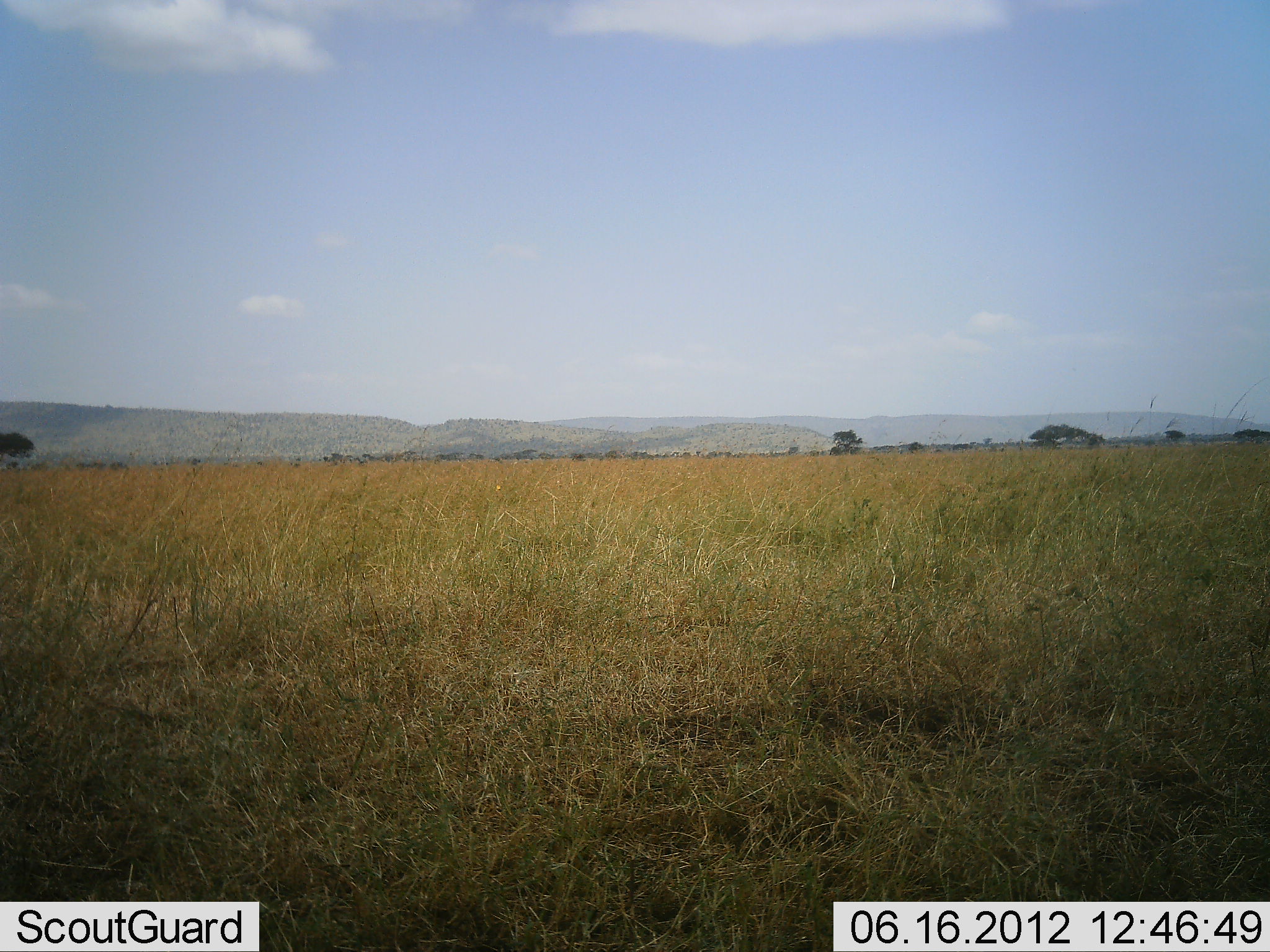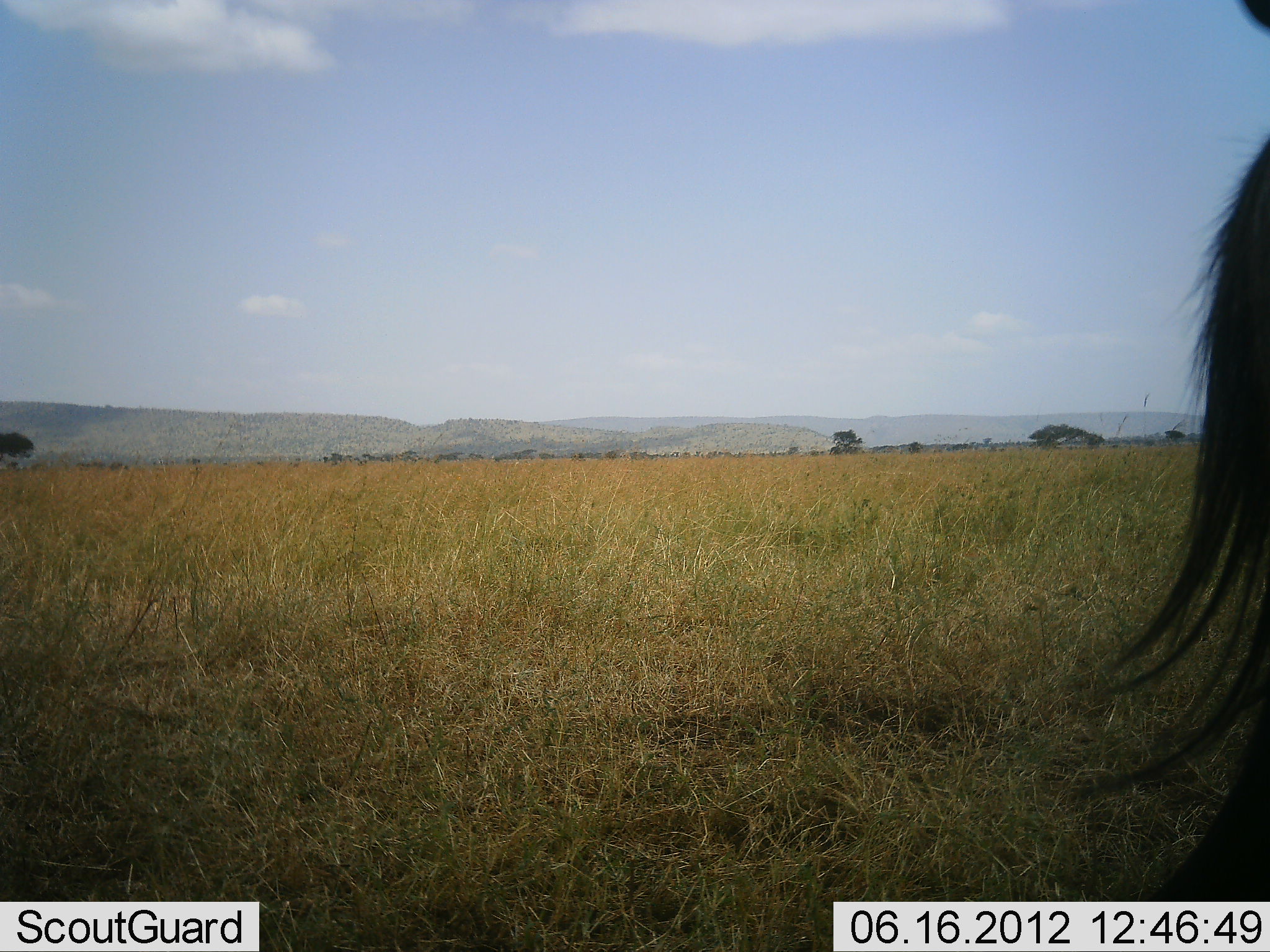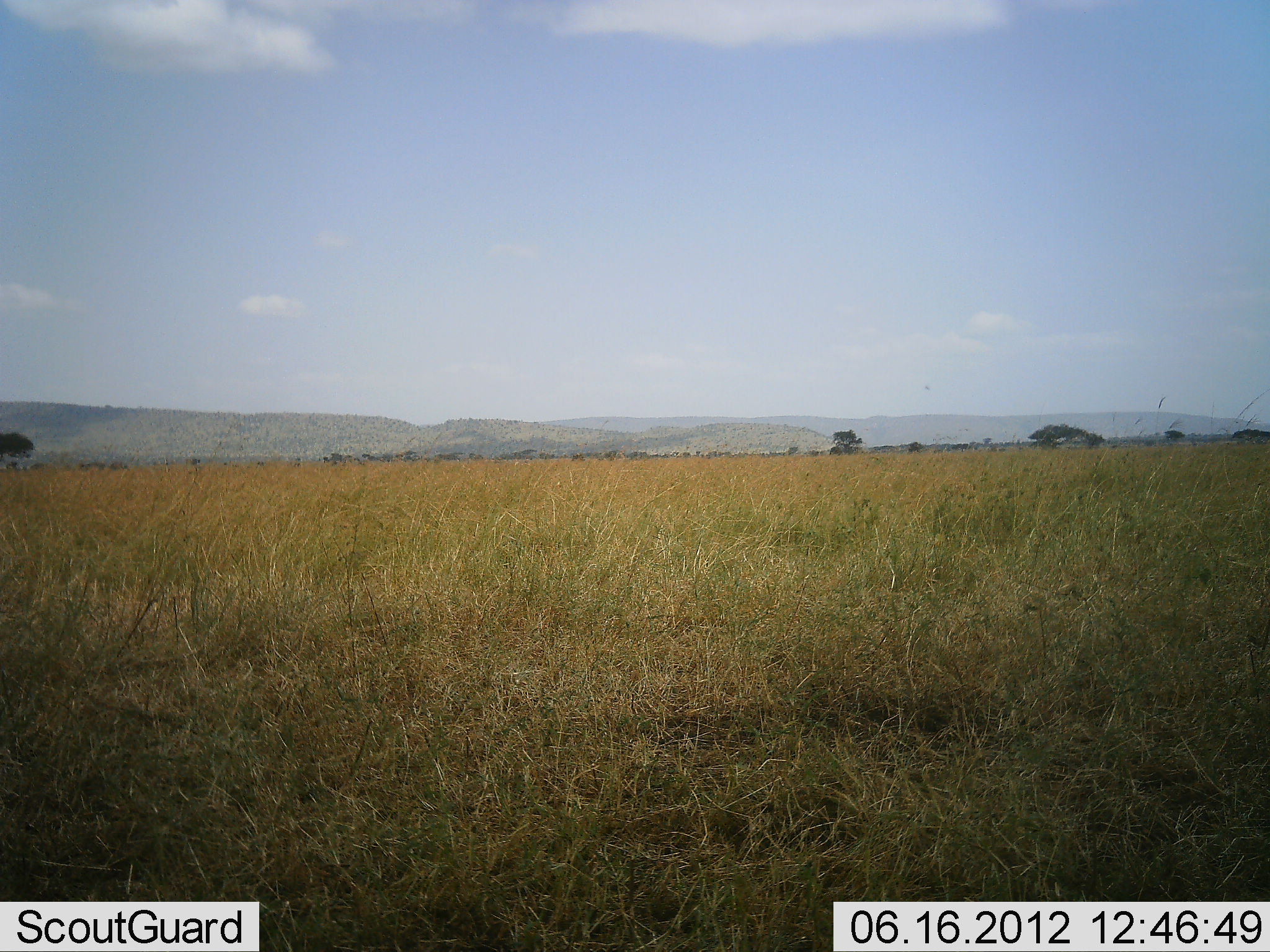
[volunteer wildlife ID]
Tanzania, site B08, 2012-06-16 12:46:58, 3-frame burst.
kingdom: Animalia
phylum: Chordata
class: Mammalia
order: Artiodactyla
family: Bovidae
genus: Connochaetes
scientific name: Connochaetes taurinus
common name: blue wildebeest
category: wildebeest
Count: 1.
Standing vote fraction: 50%.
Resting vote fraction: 0%.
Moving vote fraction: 60%.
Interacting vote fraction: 0%.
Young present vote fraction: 0%.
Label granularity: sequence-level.